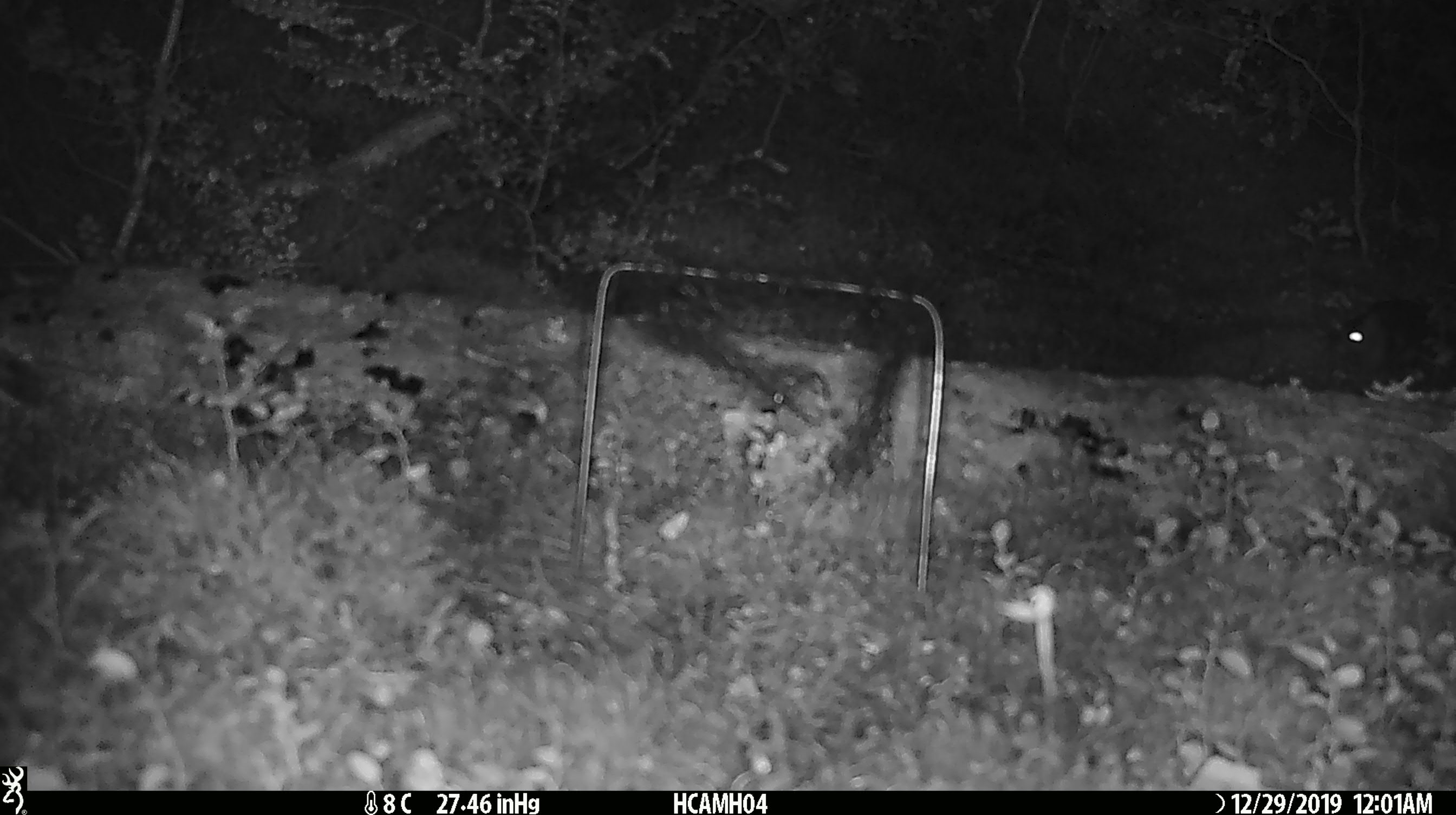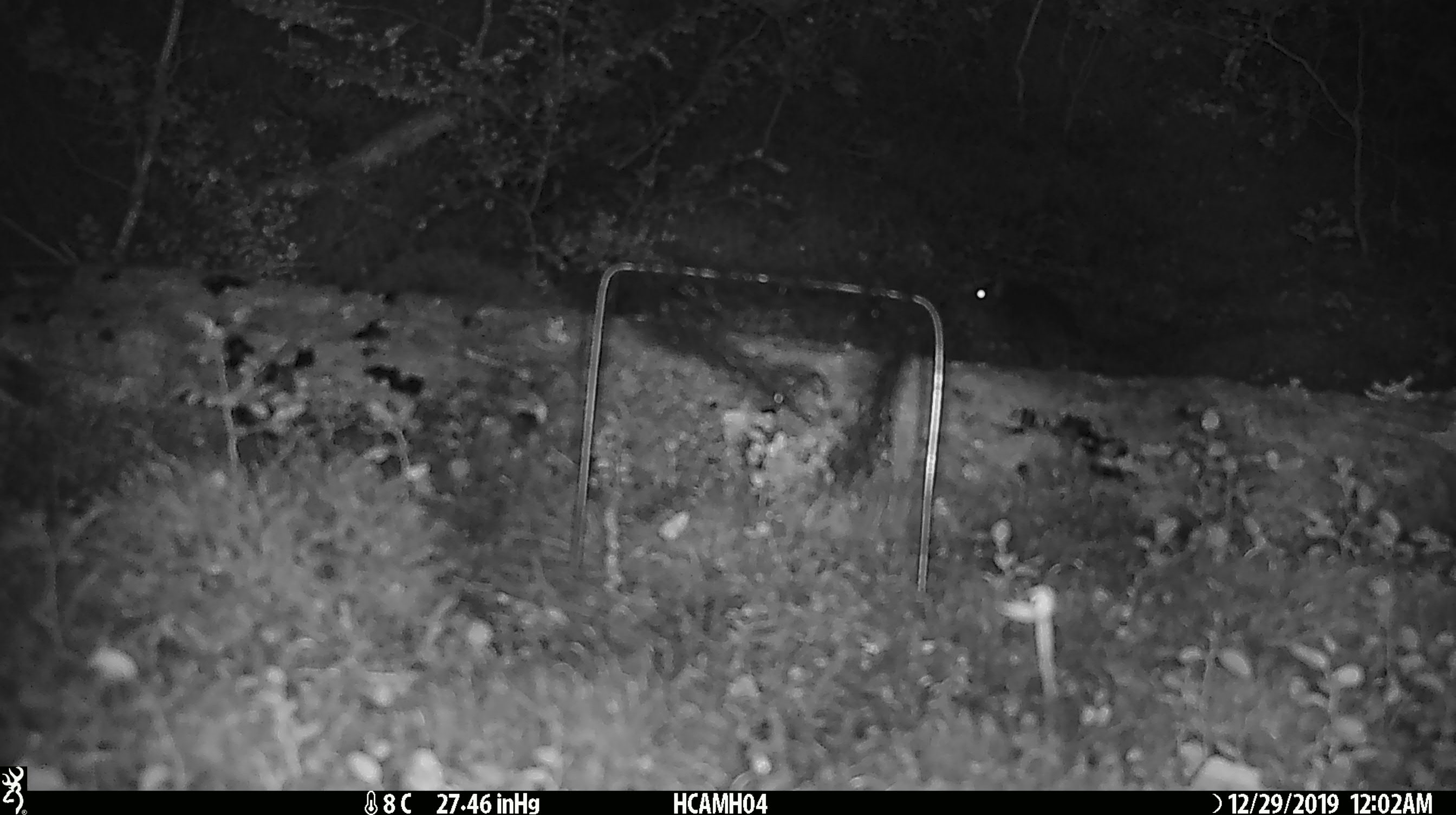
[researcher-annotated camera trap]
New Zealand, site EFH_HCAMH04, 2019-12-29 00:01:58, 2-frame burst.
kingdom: Animalia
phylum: Chordata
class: Mammalia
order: Rodentia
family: Muridae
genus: Mus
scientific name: Mus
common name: mouse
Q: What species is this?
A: Mouse (Mus).